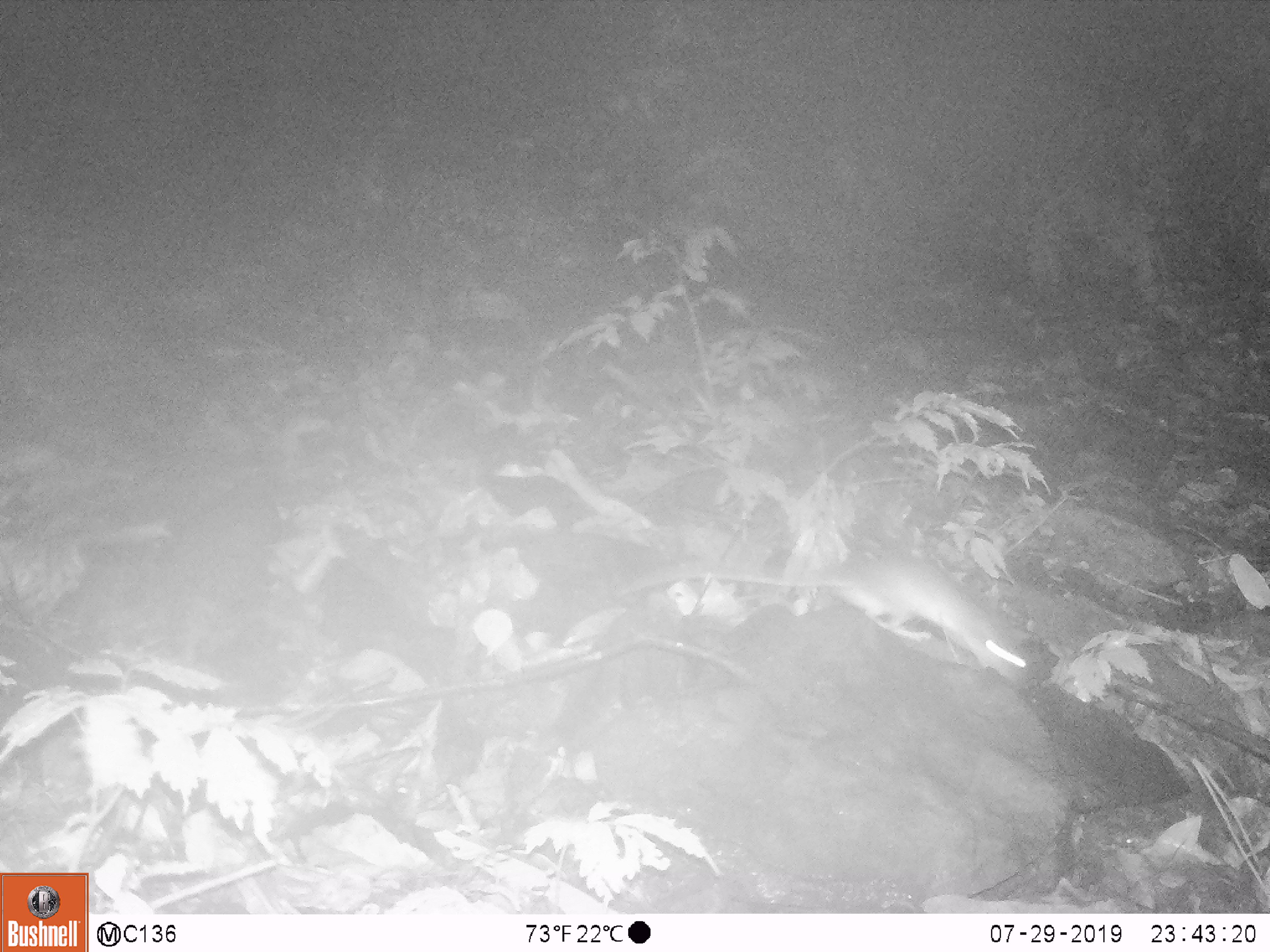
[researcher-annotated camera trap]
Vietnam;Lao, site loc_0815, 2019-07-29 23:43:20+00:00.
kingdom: Animalia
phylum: Chordata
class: Mammalia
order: Rodentia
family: Muridae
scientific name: Muridae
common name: old-world mice and rats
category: unidentified murid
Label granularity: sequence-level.